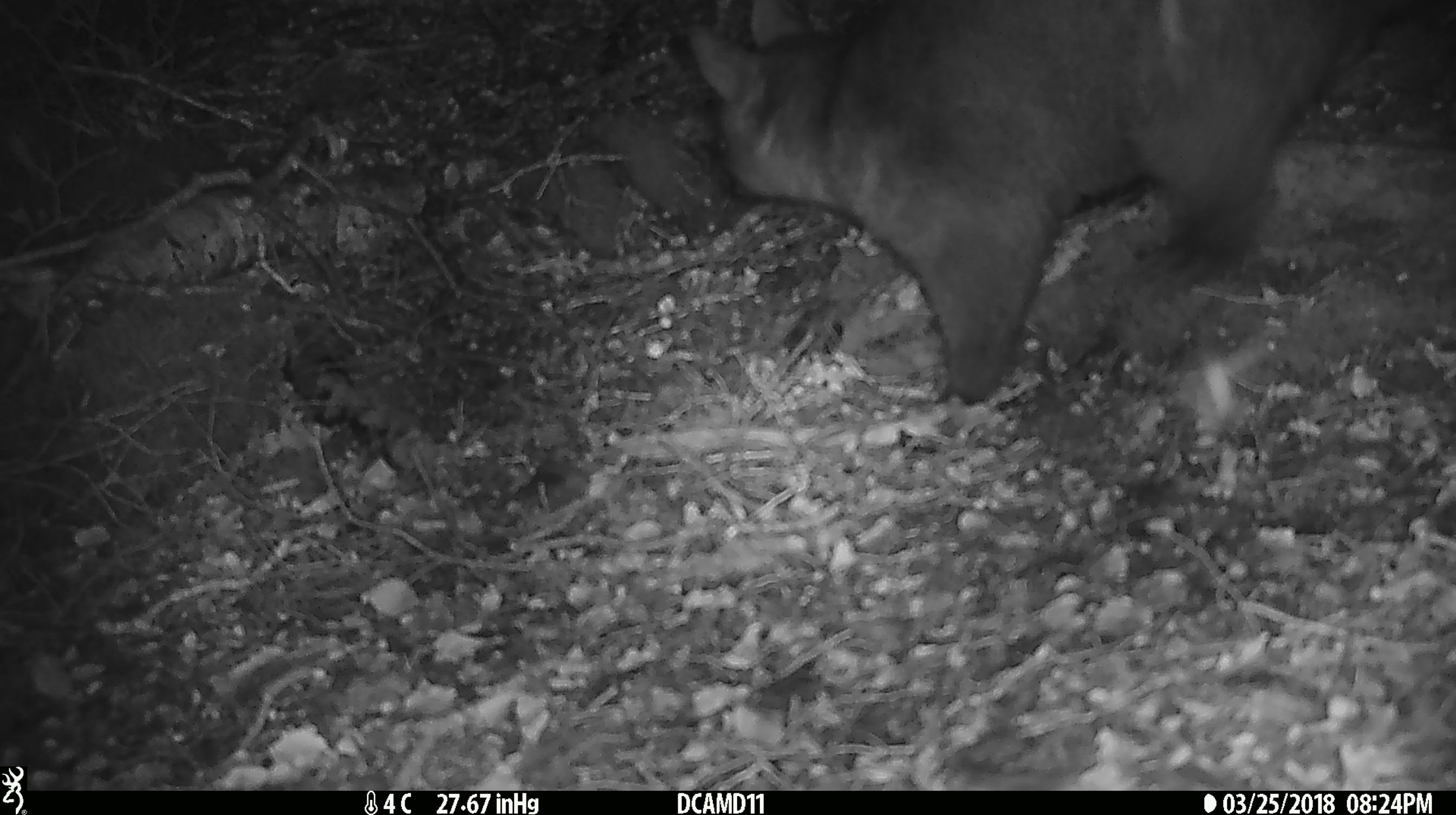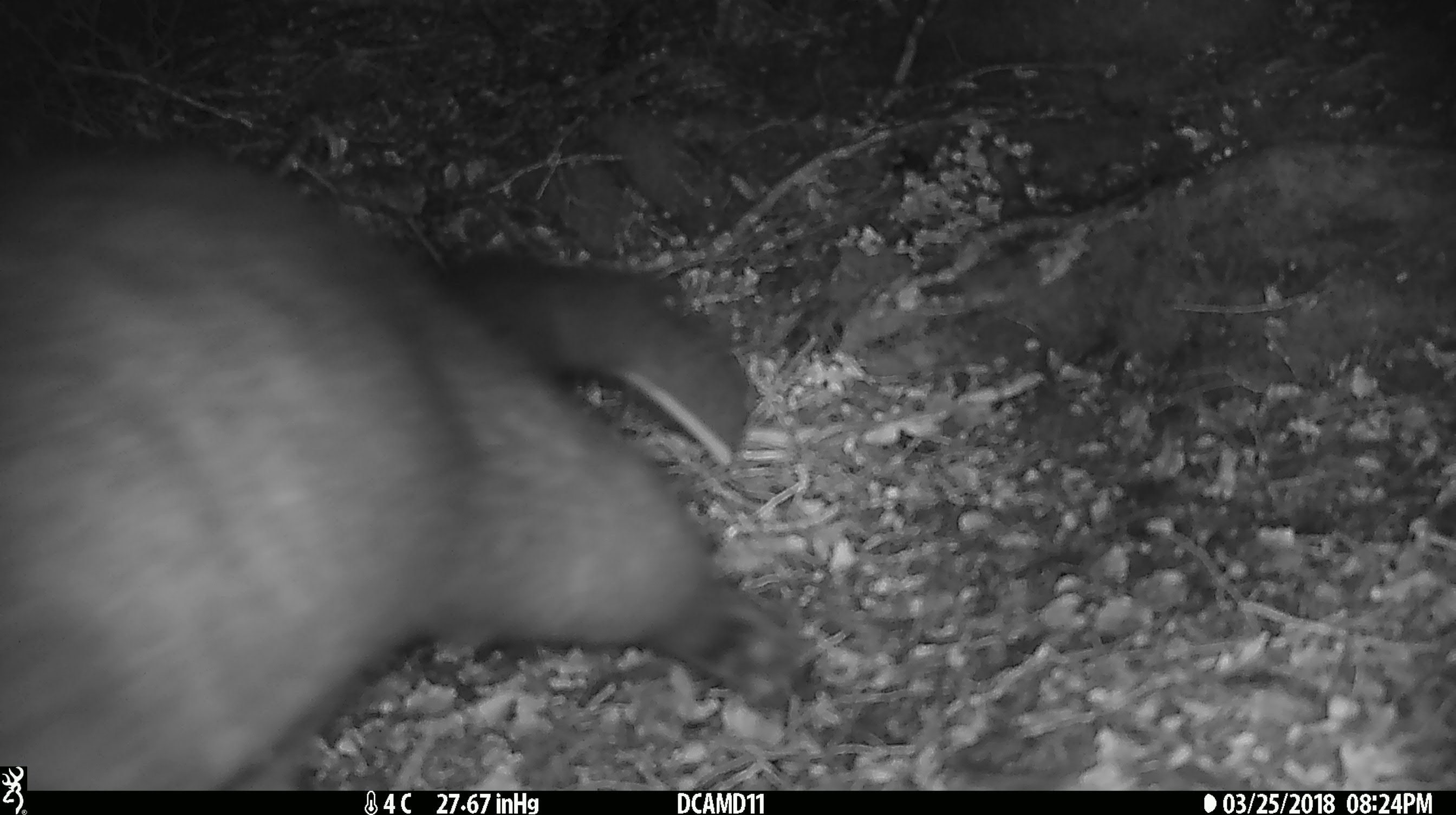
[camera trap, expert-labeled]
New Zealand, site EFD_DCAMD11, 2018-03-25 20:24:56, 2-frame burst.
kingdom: Animalia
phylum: Chordata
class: Mammalia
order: Diprotodontia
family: Phalangeridae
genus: Trichosurus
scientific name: Trichosurus vulpecula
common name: common brushtail possum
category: possum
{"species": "possum (common brushtail possum) (Trichosurus vulpecula)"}